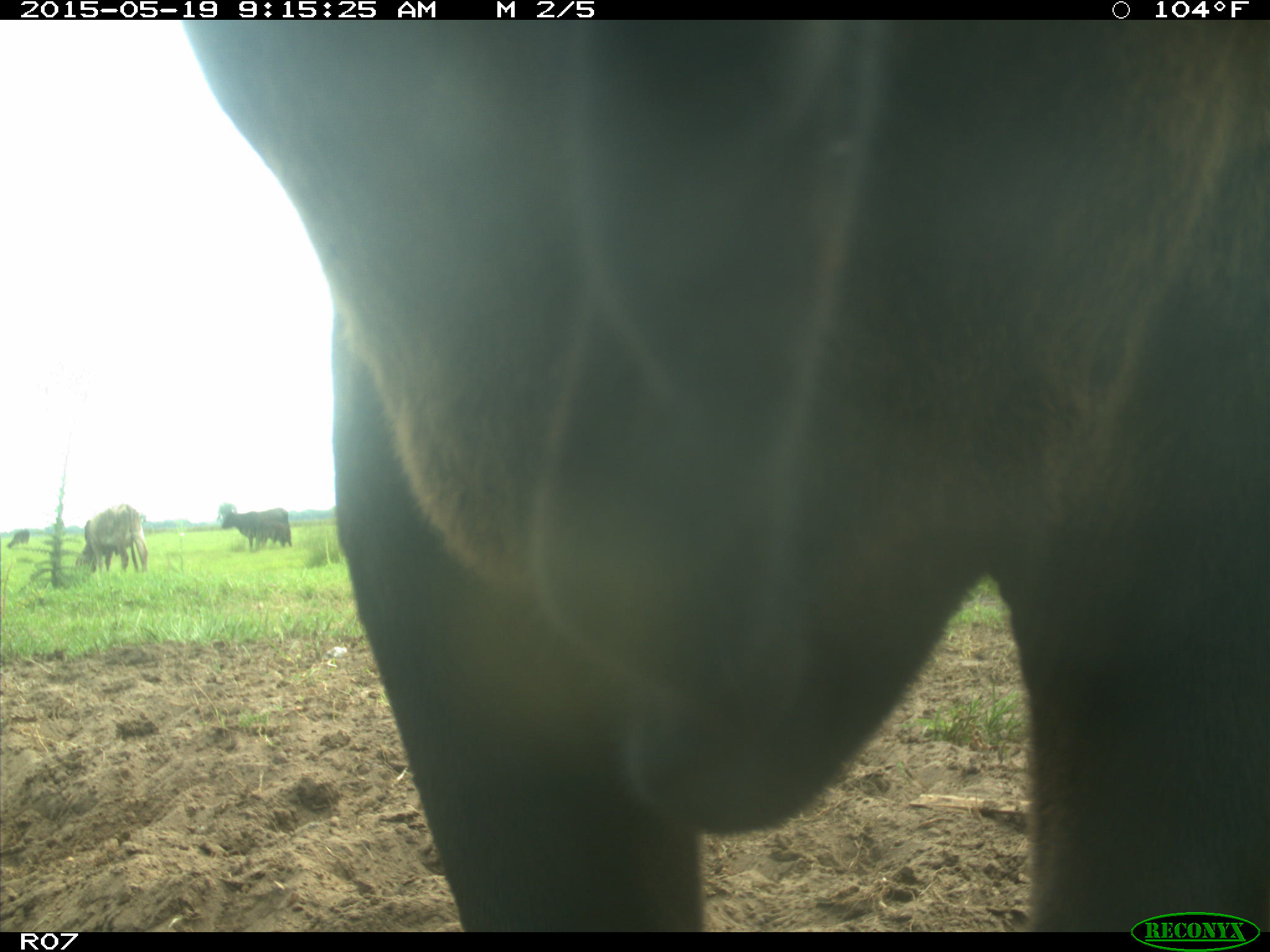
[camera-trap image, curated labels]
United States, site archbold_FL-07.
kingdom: Animalia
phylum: Chordata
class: Mammalia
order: Artiodactyla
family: Bovidae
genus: Bos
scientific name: Bos taurus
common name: domestic cow